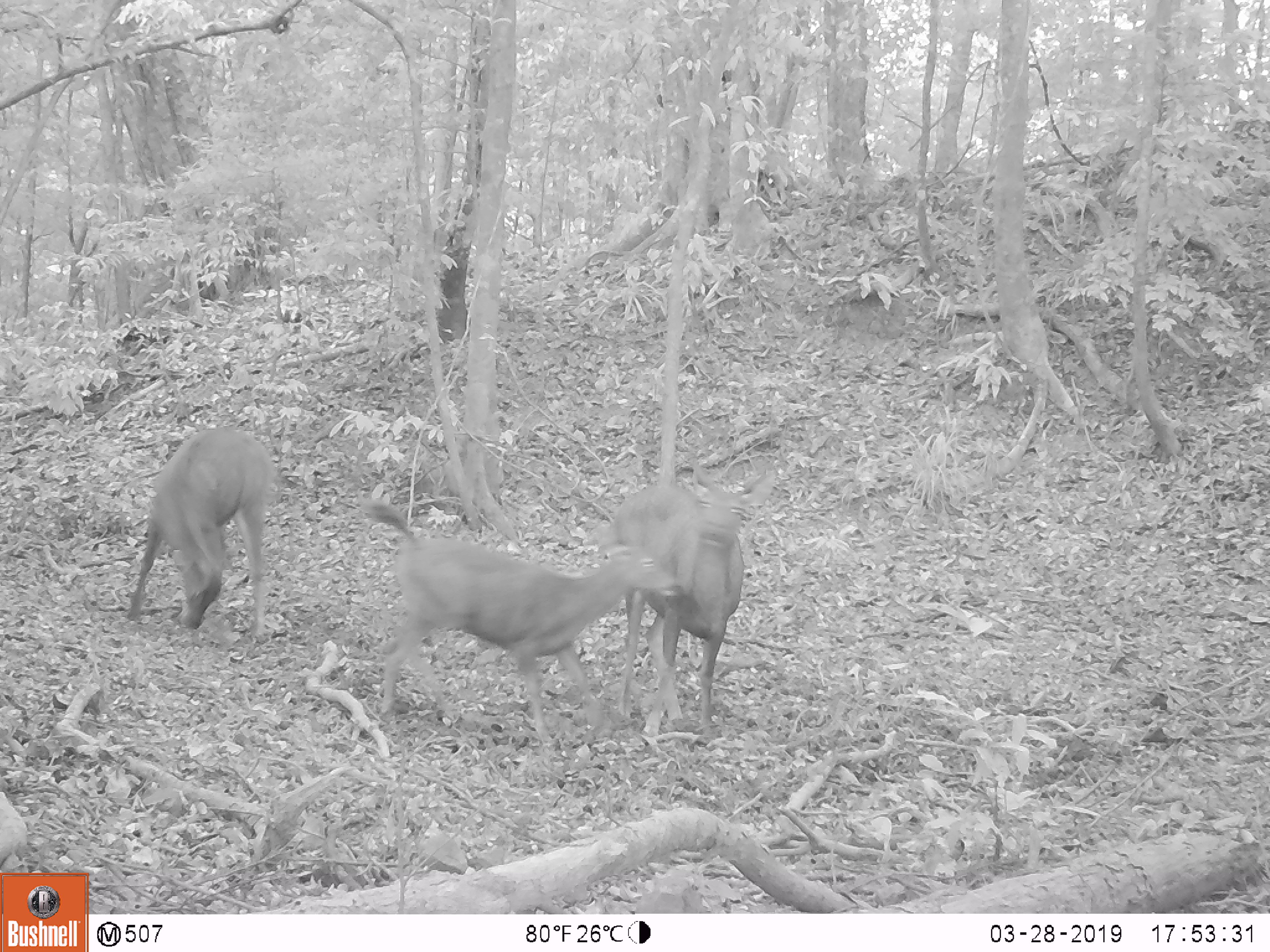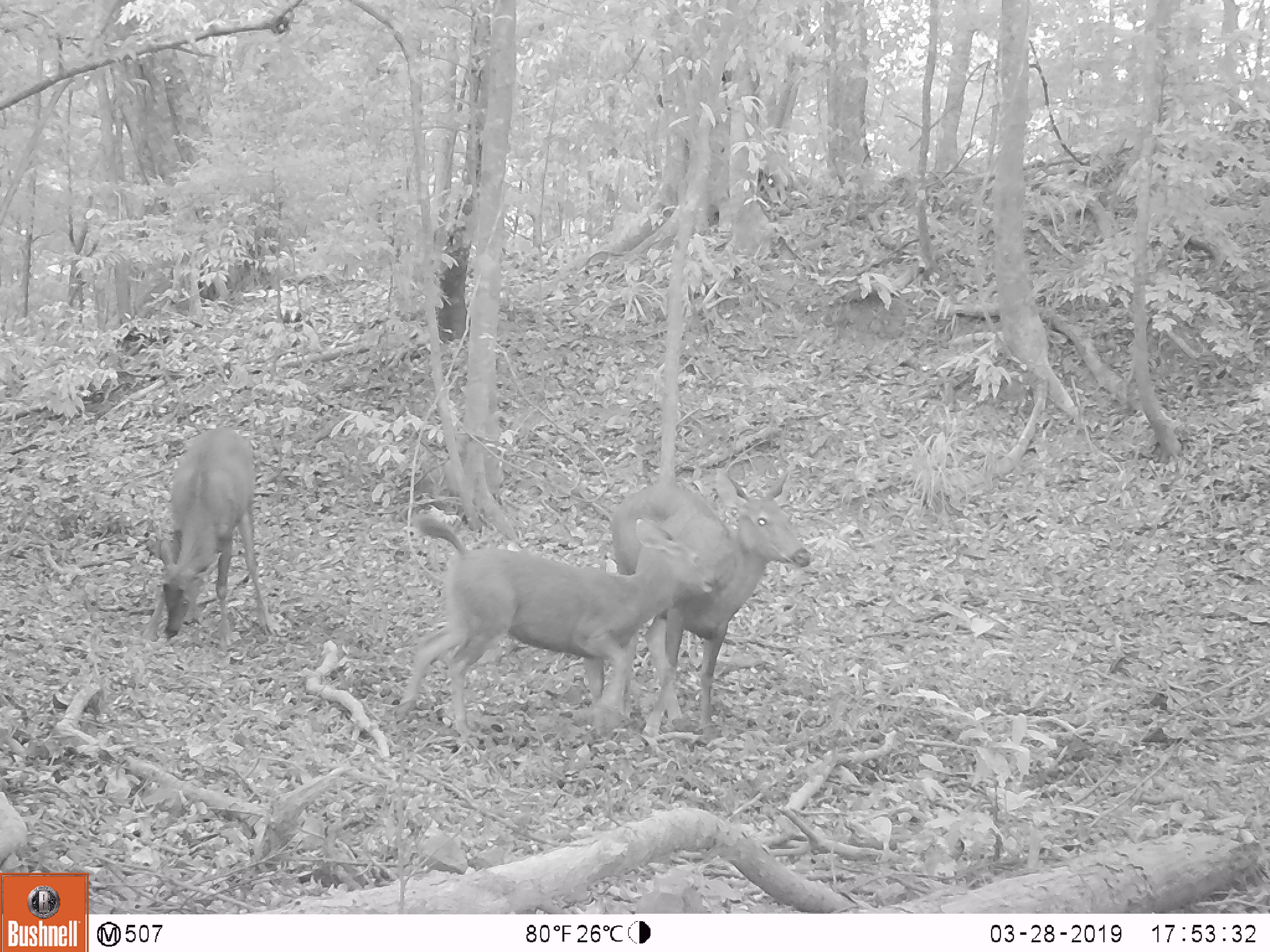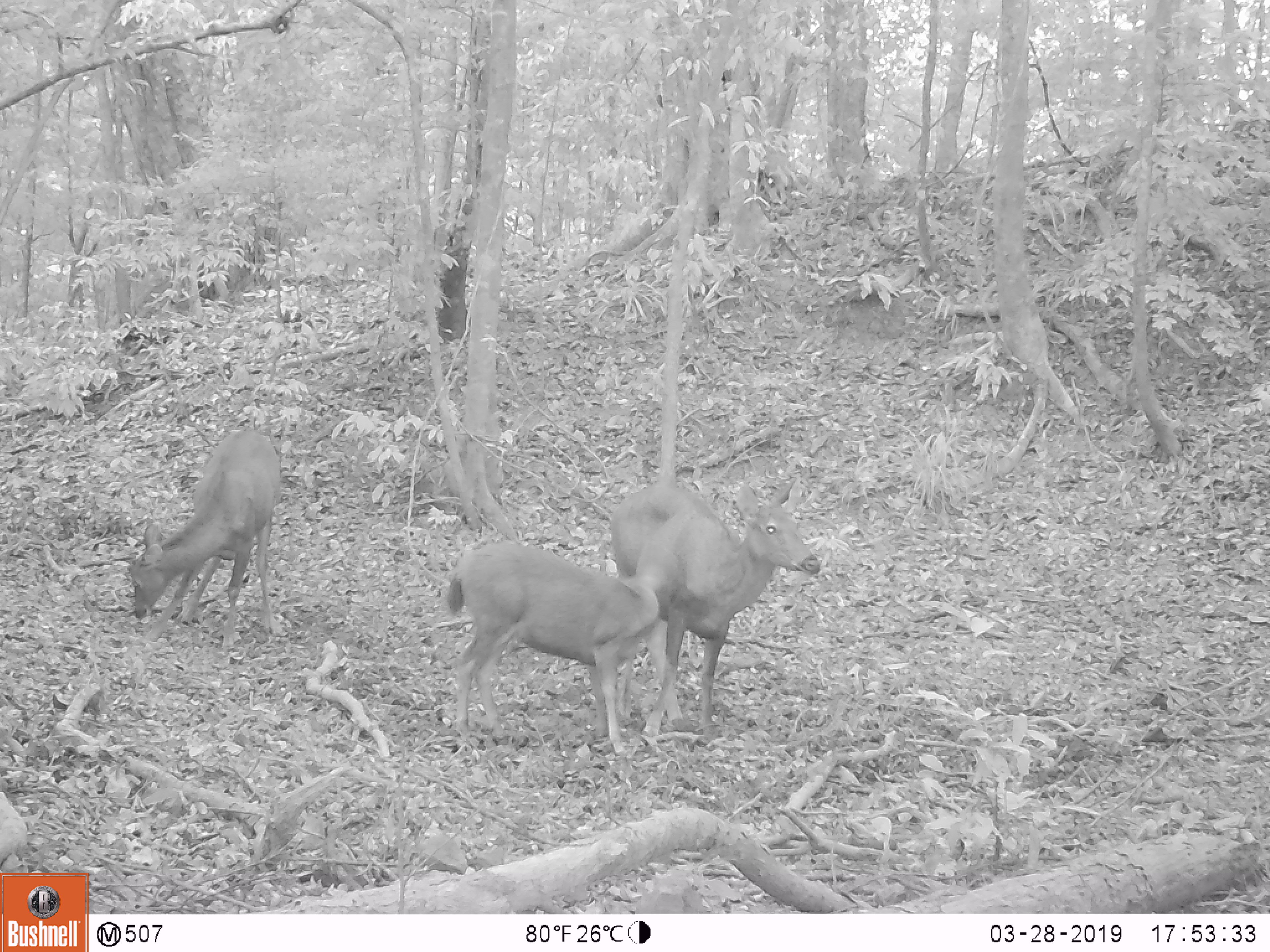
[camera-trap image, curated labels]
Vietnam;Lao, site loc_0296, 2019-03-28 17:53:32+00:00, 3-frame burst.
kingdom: Animalia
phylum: Chordata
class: Mammalia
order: Artiodactyla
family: Cervidae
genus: Rusa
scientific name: Rusa unicolor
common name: sambar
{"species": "sambar (Rusa unicolor)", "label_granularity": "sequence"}